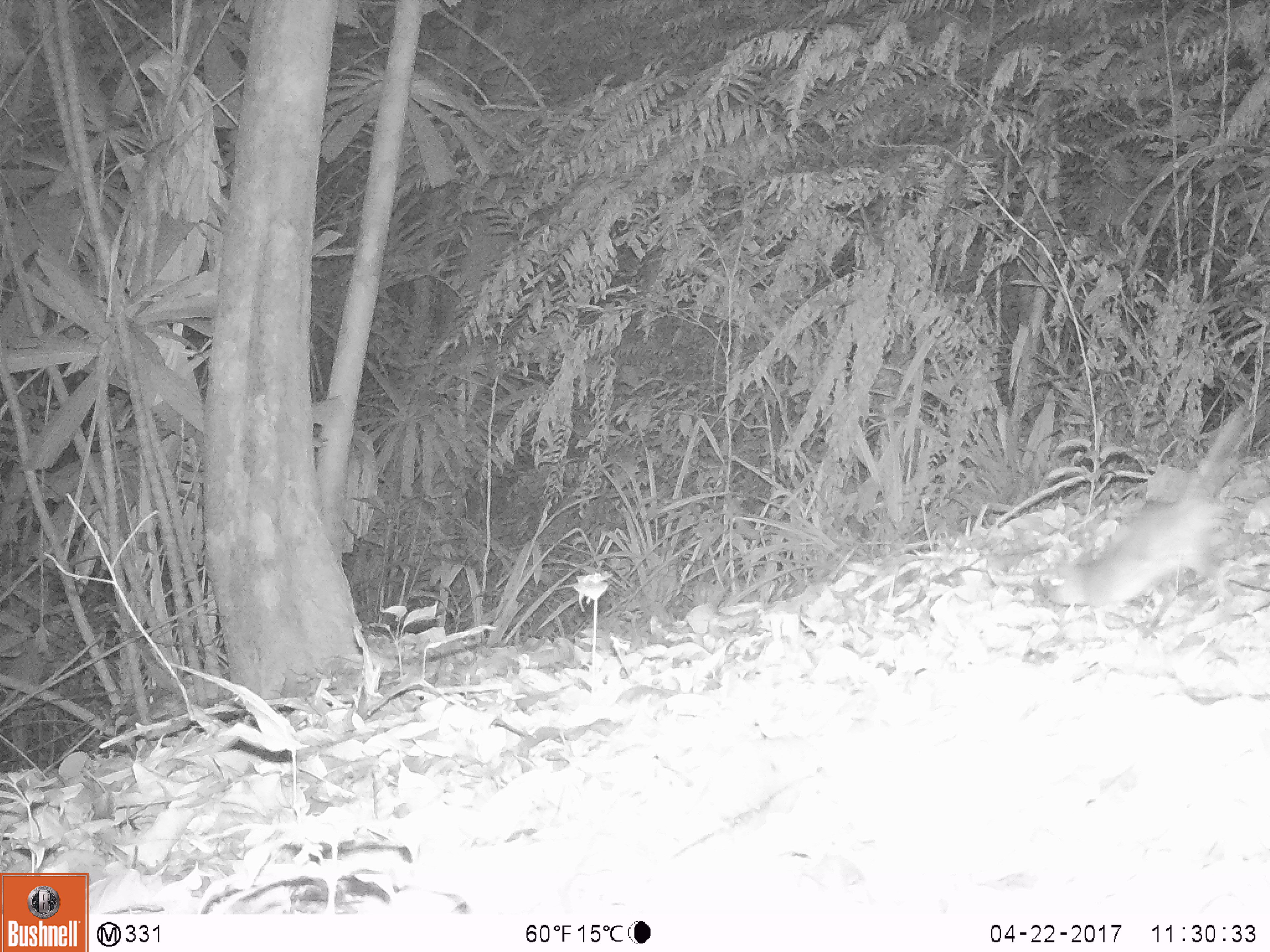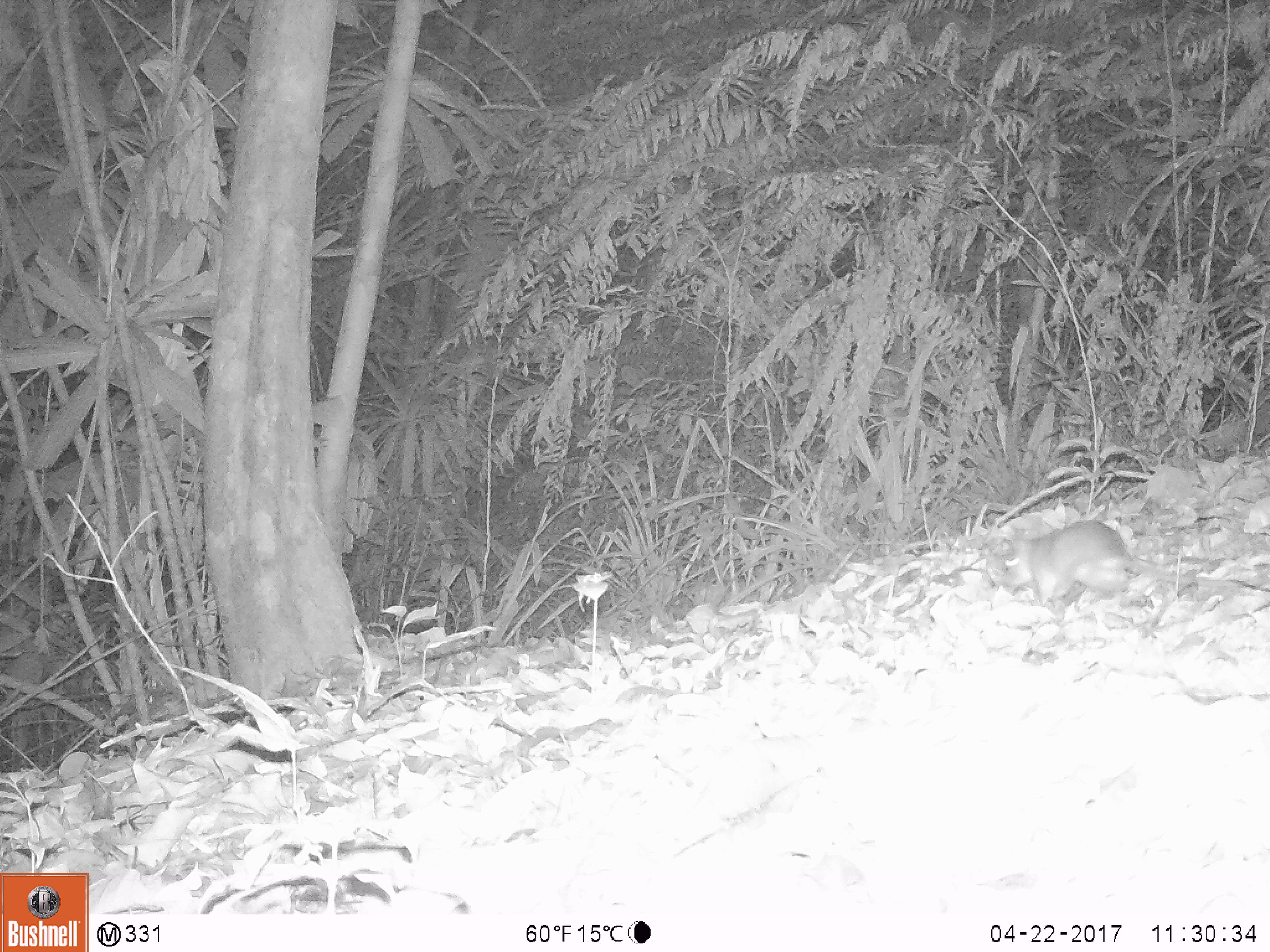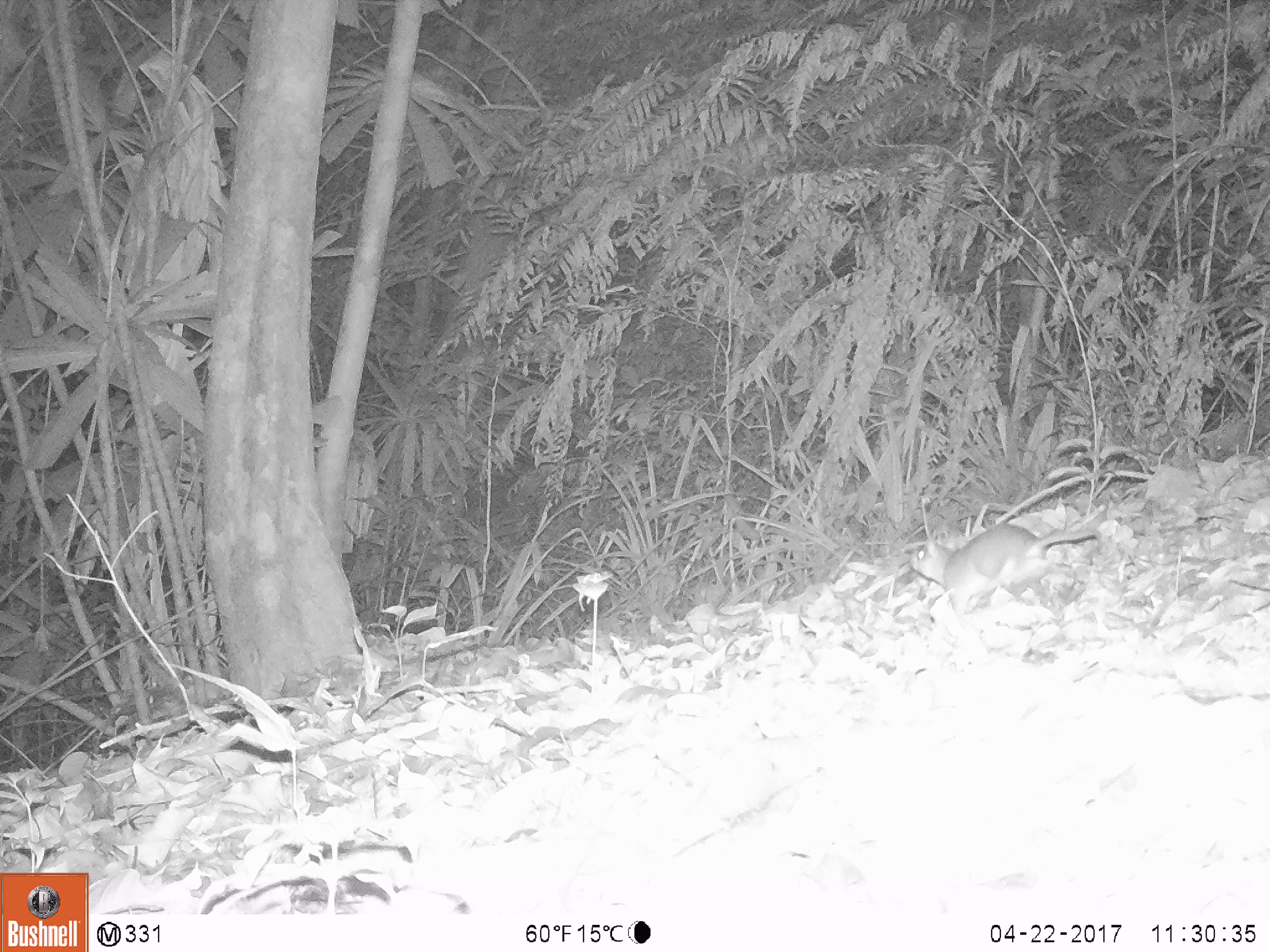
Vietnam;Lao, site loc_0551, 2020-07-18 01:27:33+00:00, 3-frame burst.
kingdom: Animalia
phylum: Chordata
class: Mammalia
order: Rodentia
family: Muridae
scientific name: Muridae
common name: old-world mice and rats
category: unidentified murid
Unidentified murid (old-world mice and rats) (Muridae). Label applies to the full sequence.